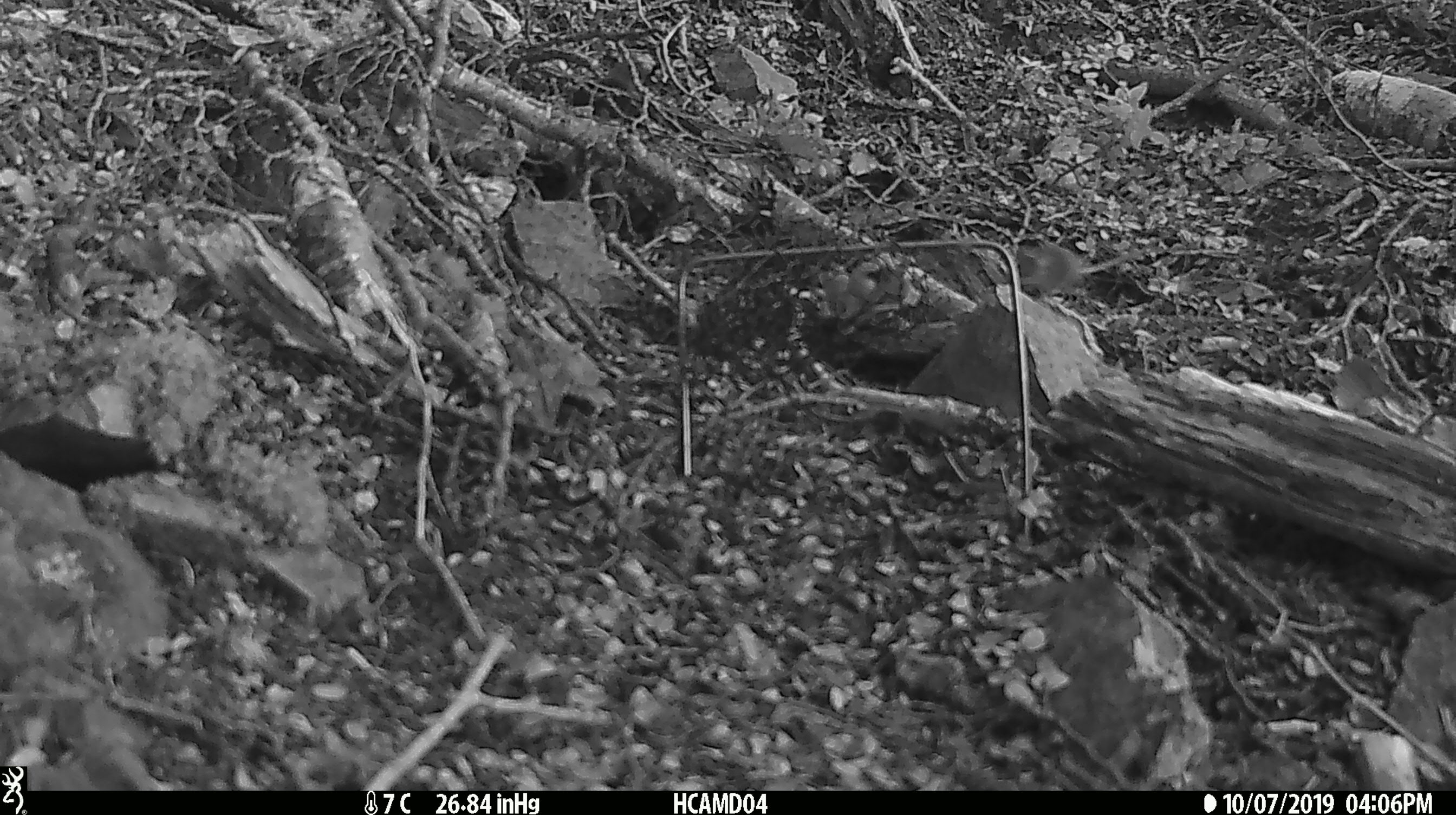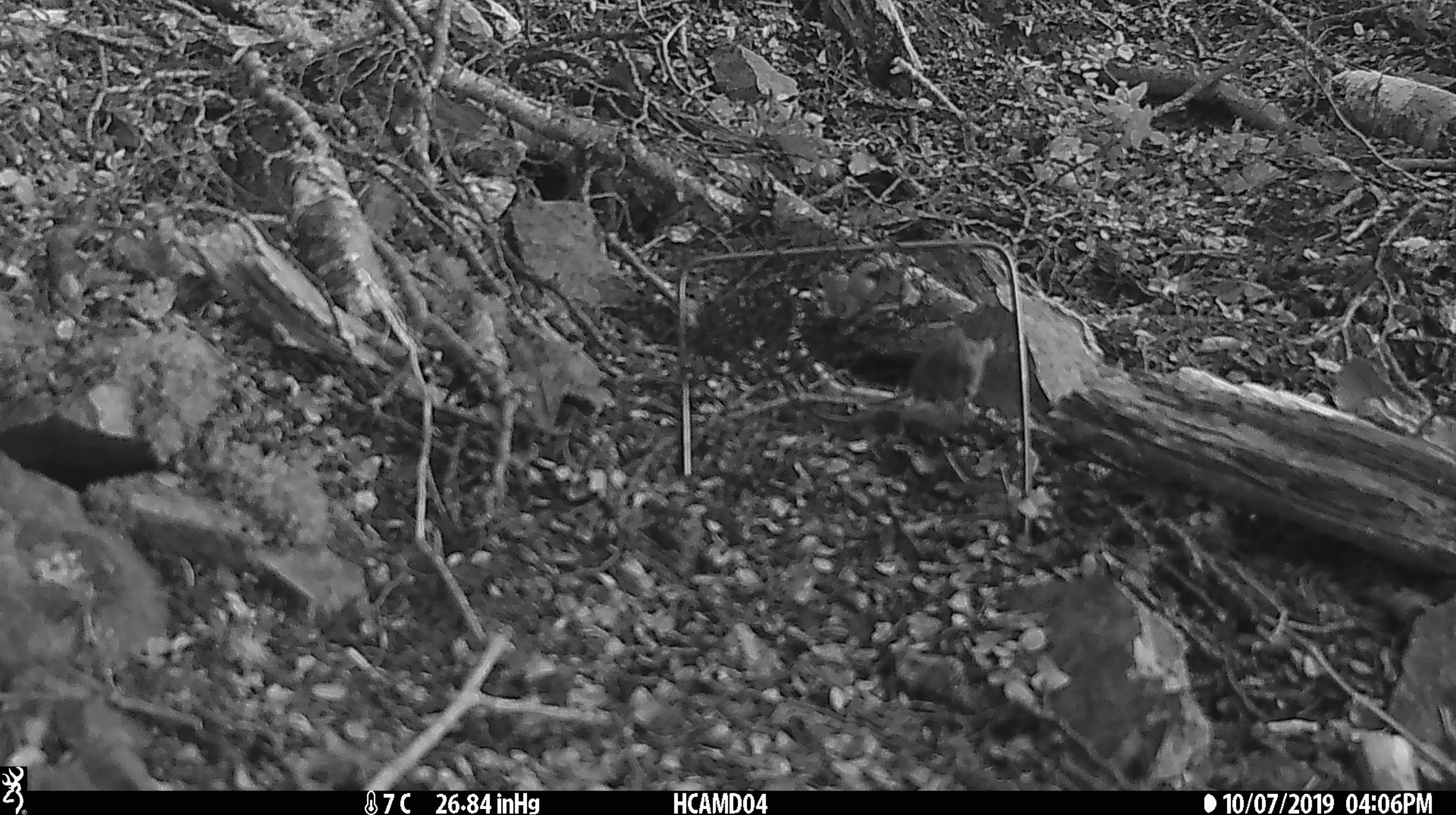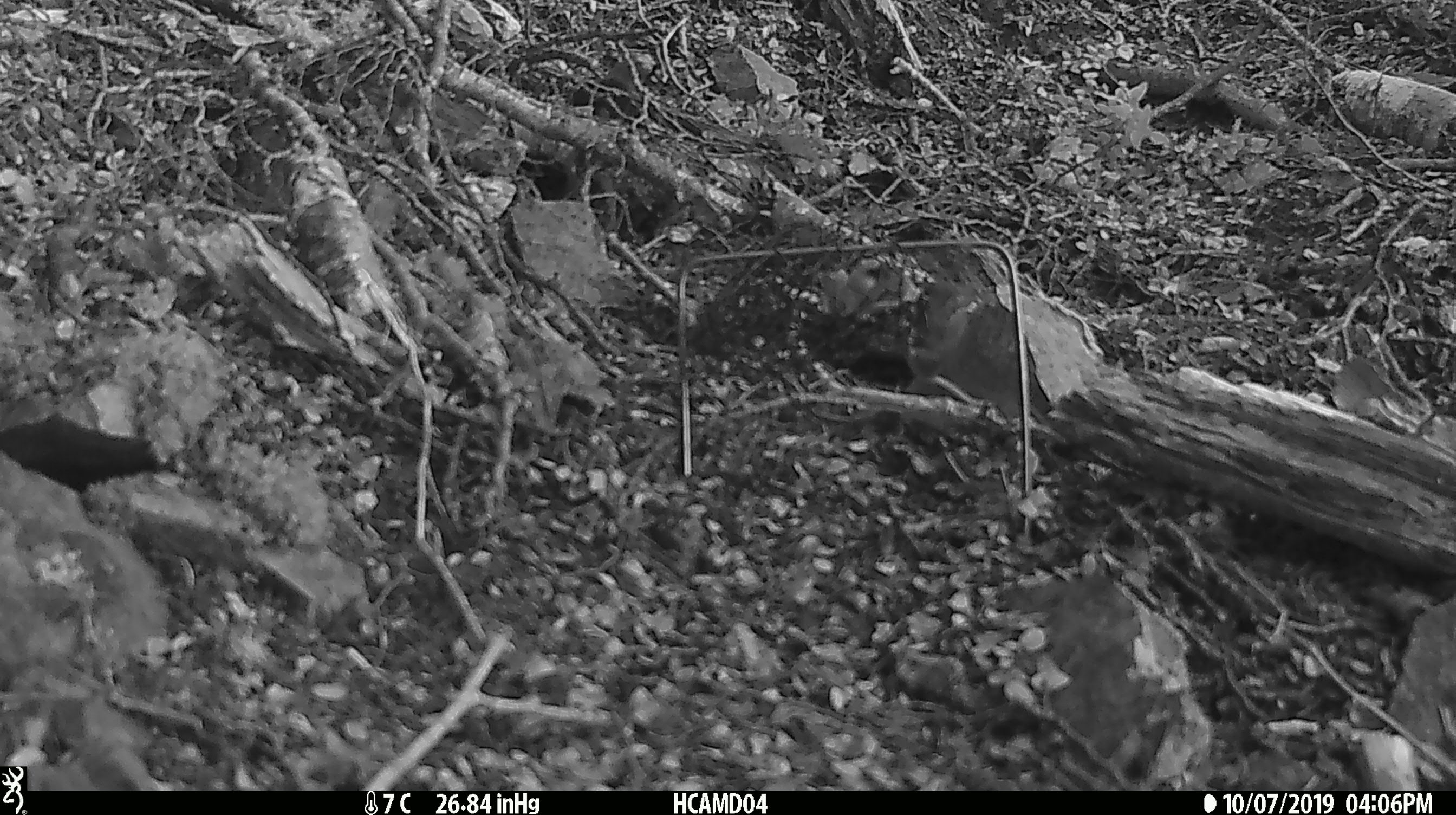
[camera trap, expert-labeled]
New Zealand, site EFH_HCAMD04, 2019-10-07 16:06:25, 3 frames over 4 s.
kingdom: Animalia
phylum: Chordata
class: Mammalia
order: Rodentia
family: Muridae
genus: Mus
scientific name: Mus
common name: mouse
Mouse (Mus).